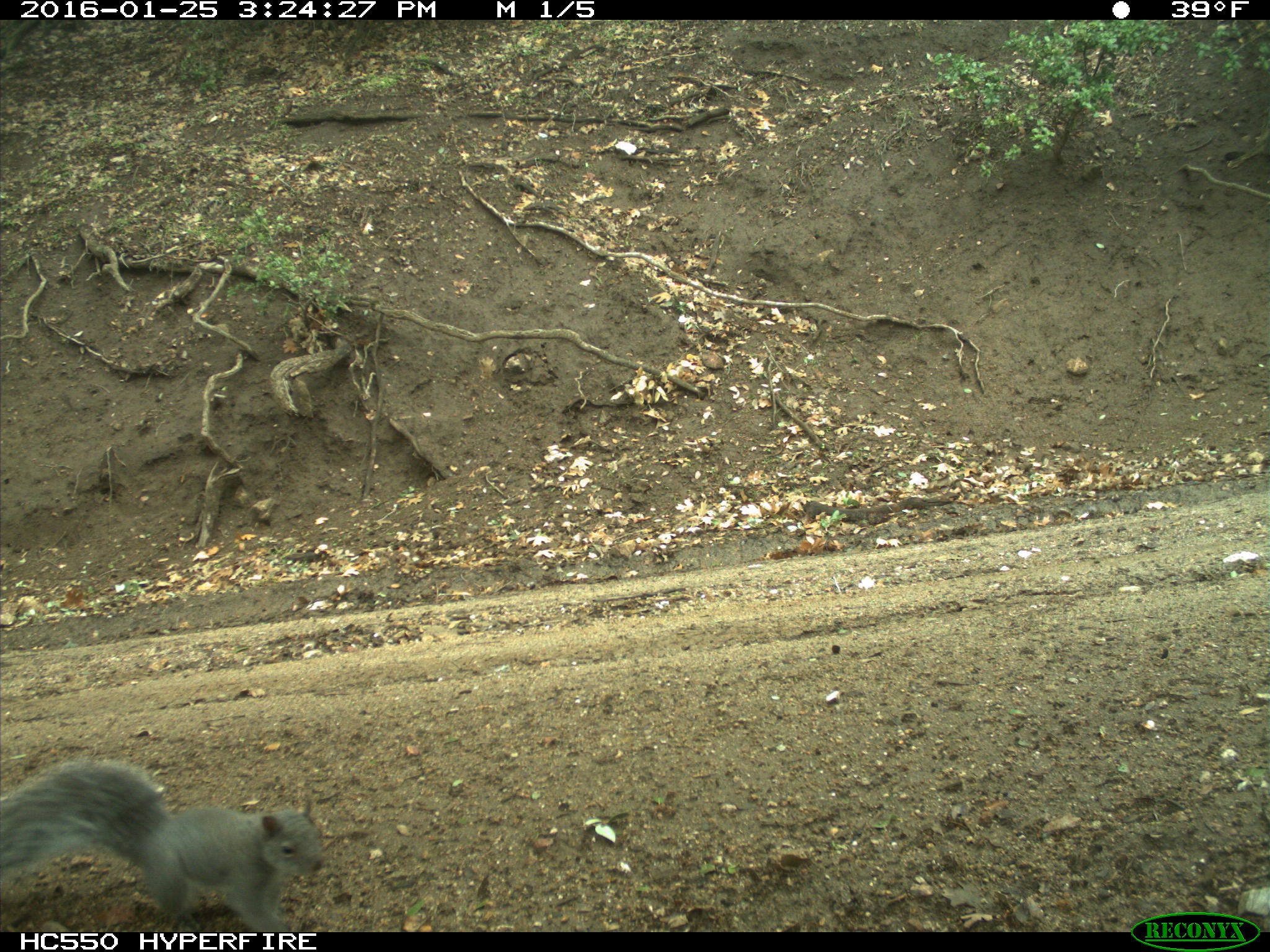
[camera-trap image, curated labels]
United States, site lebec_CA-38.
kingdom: Animalia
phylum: Chordata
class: Mammalia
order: Rodentia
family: Sciuridae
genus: Sciurus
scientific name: Sciurus carolinensis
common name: eastern gray squirrel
Sciurus carolinensis (eastern gray squirrel).